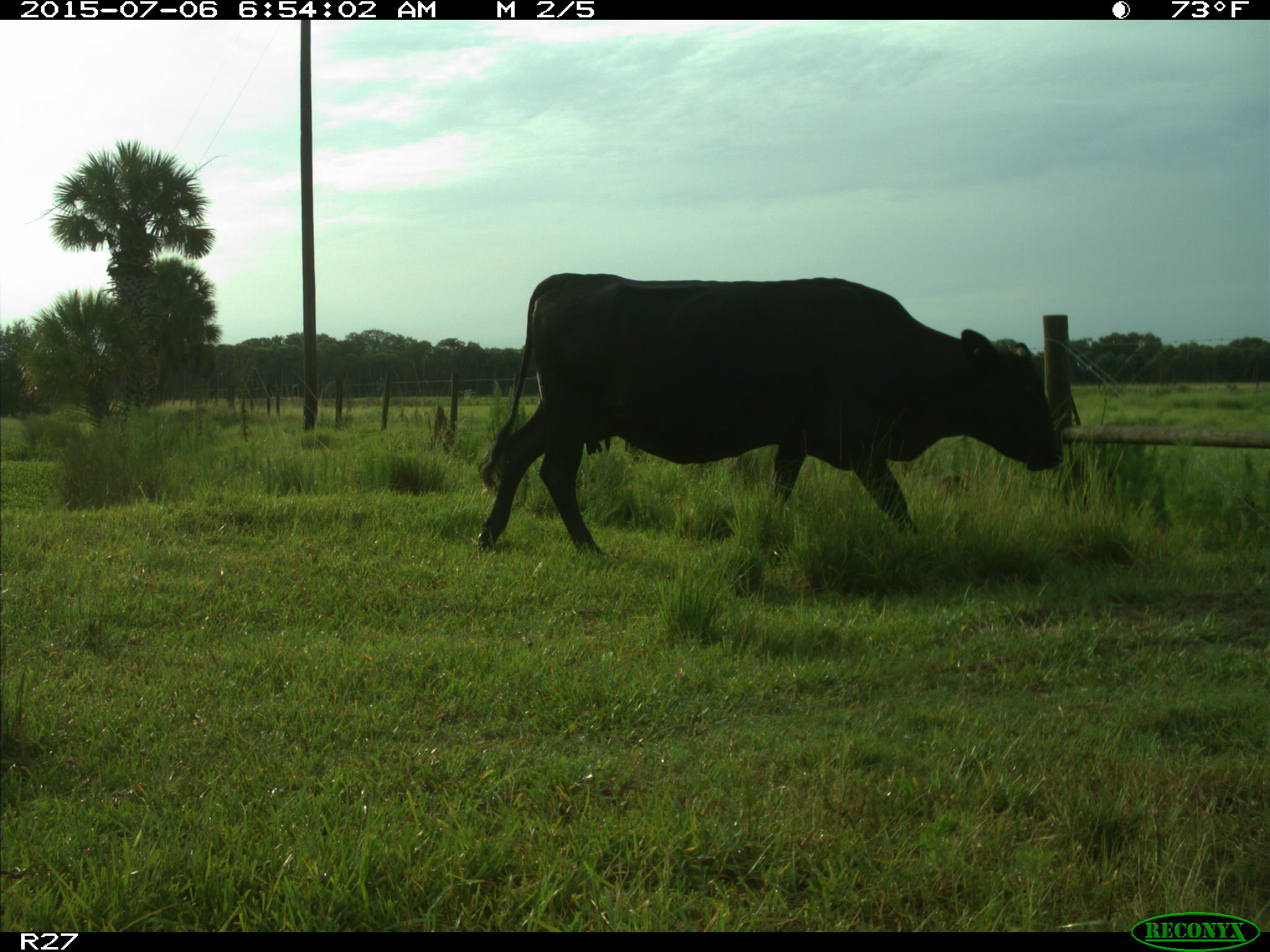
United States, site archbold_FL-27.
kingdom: Animalia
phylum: Chordata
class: Mammalia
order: Artiodactyla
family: Bovidae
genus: Bos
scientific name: Bos taurus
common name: domestic cow